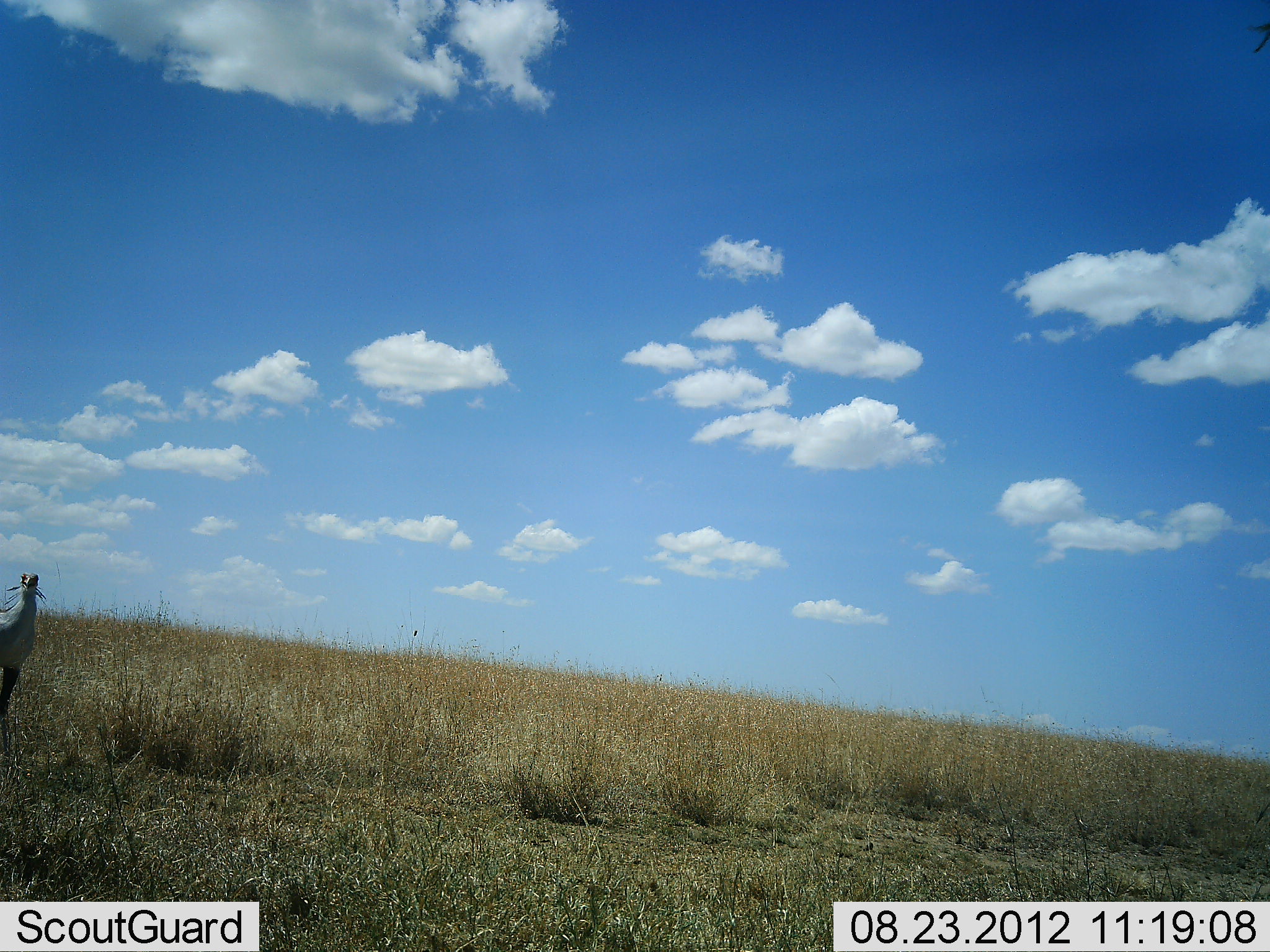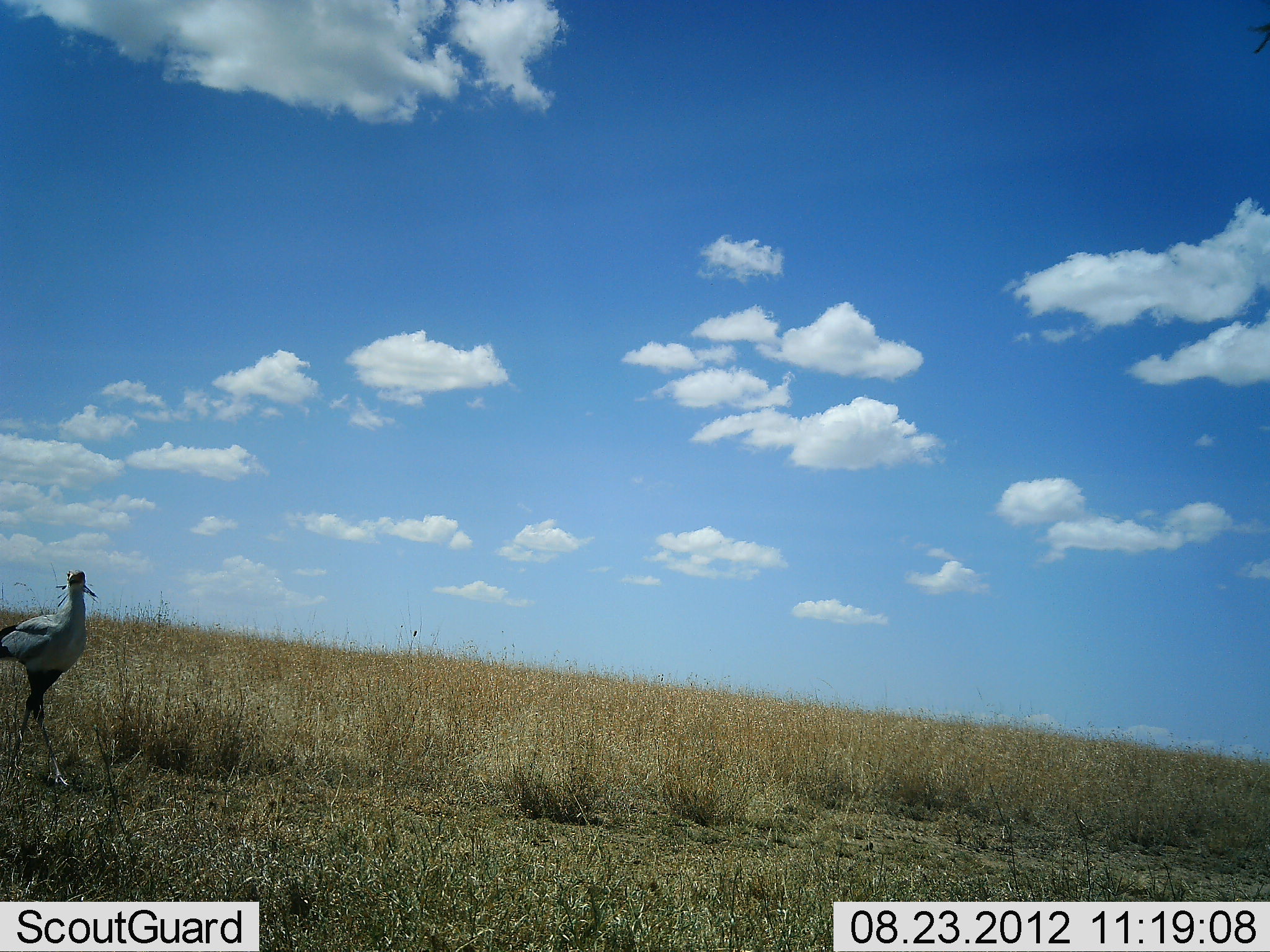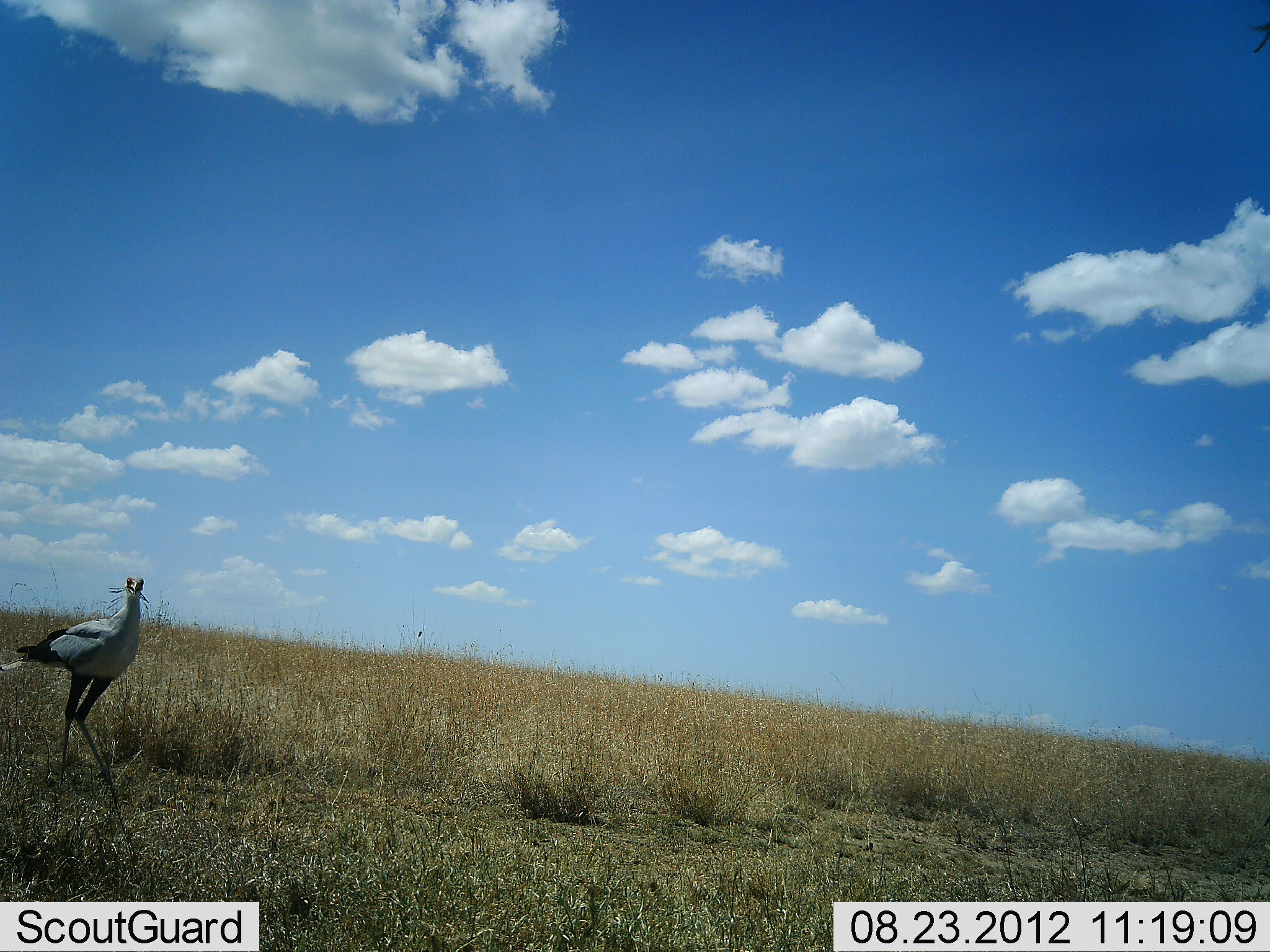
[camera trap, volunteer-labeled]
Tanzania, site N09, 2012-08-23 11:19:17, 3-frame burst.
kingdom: Animalia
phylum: Chordata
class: Aves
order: Accipitriformes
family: Sagittariidae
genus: Sagittarius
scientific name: Sagittarius serpentarius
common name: secretary bird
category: secretarybird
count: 1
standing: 0%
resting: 0%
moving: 100%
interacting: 0%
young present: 0%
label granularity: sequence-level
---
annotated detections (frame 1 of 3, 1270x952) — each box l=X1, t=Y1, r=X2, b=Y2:
animal: l=0, t=571, r=46, b=734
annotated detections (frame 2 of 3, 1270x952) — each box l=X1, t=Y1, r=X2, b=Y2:
animal: l=0, t=567, r=100, b=788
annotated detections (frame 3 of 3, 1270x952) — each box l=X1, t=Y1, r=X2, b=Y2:
animal: l=0, t=576, r=151, b=791